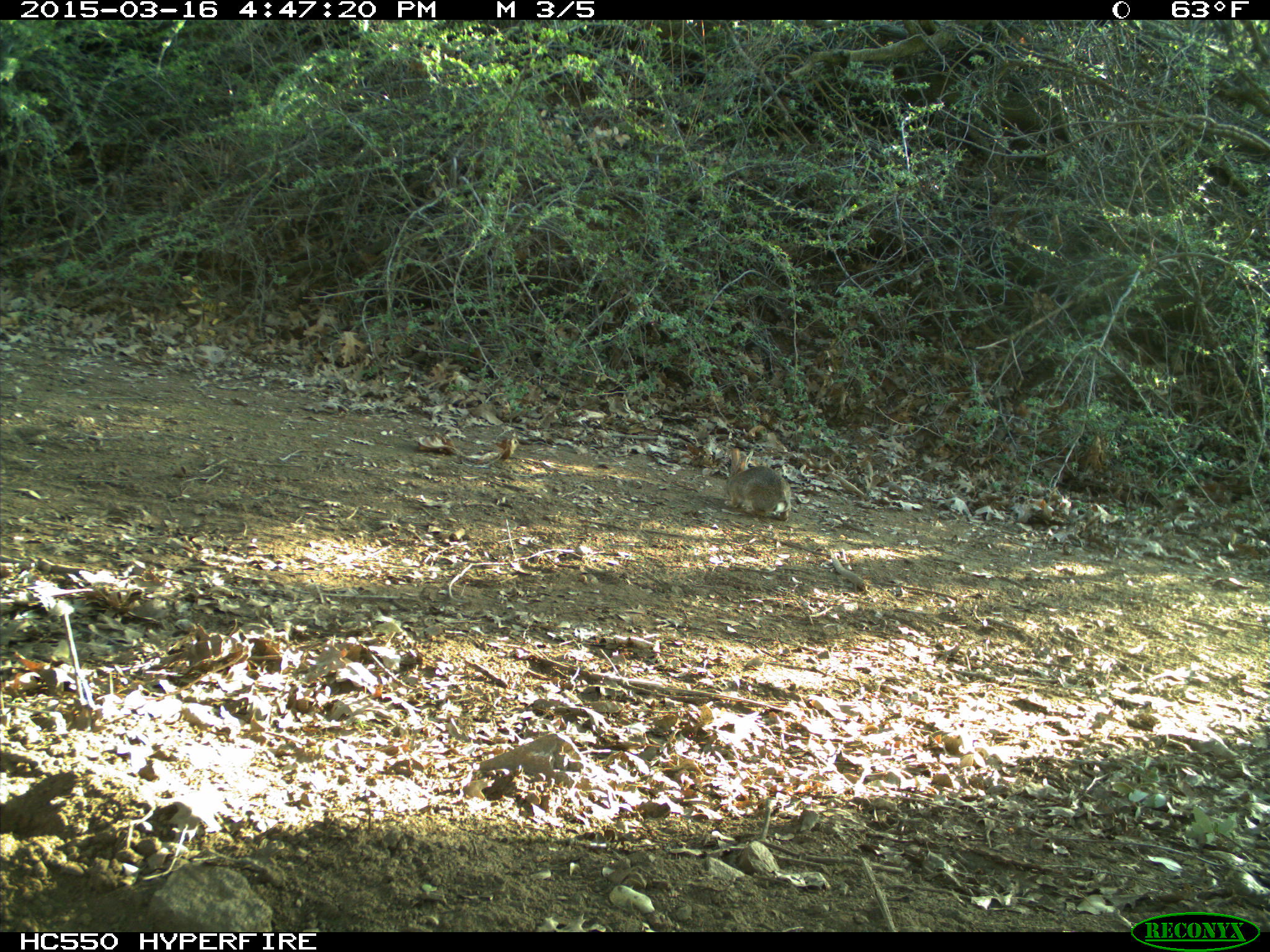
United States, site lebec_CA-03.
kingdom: Animalia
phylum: Chordata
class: Mammalia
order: Lagomorpha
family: Leporidae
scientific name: Leporidae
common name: rabbits and hares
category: unidentified rabbit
Unidentified rabbit (rabbits and hares) (Leporidae).